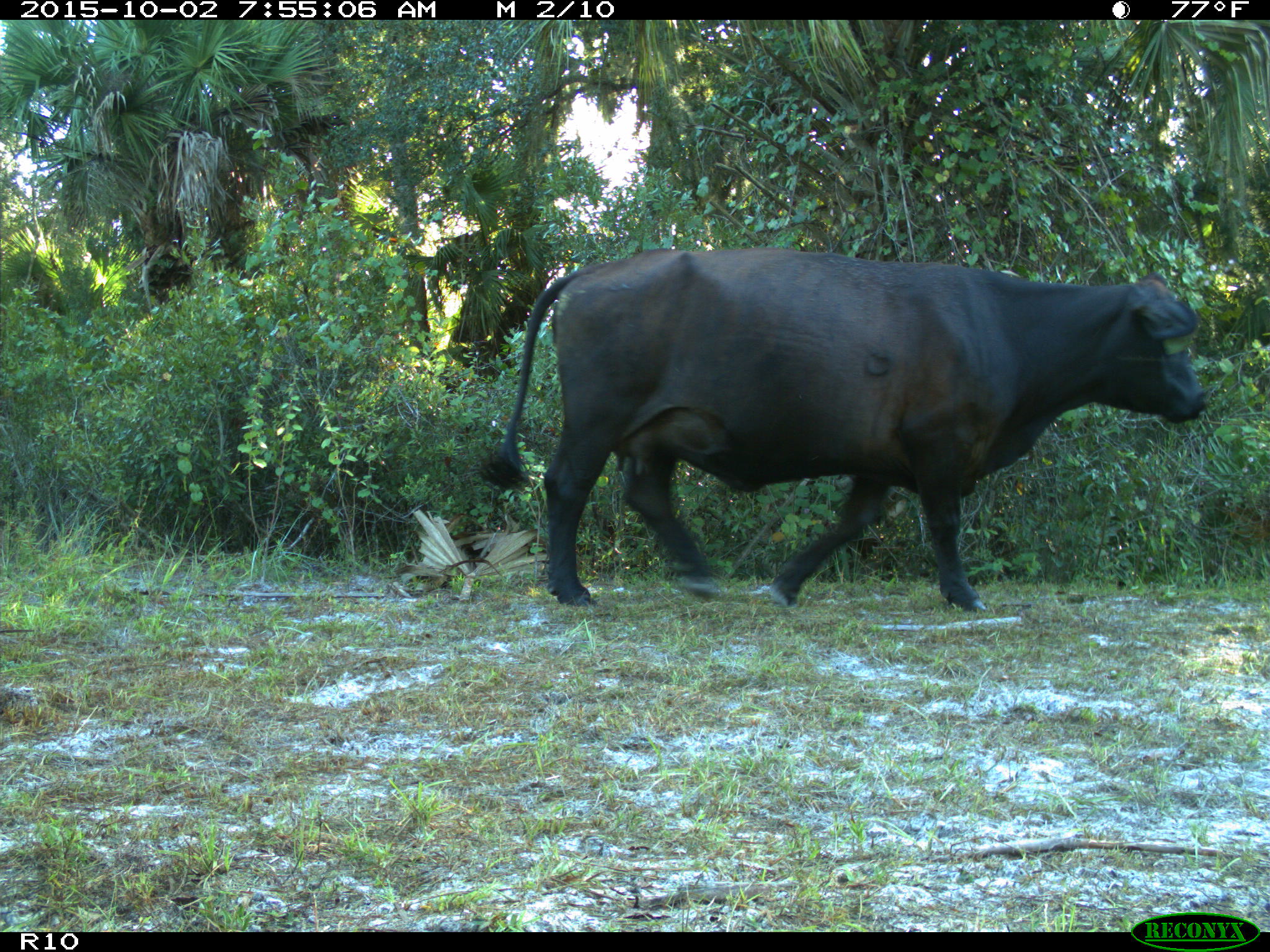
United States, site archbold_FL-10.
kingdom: Animalia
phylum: Chordata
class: Mammalia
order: Artiodactyla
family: Bovidae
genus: Bos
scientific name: Bos taurus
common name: domestic cow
Bos taurus (domestic cow).